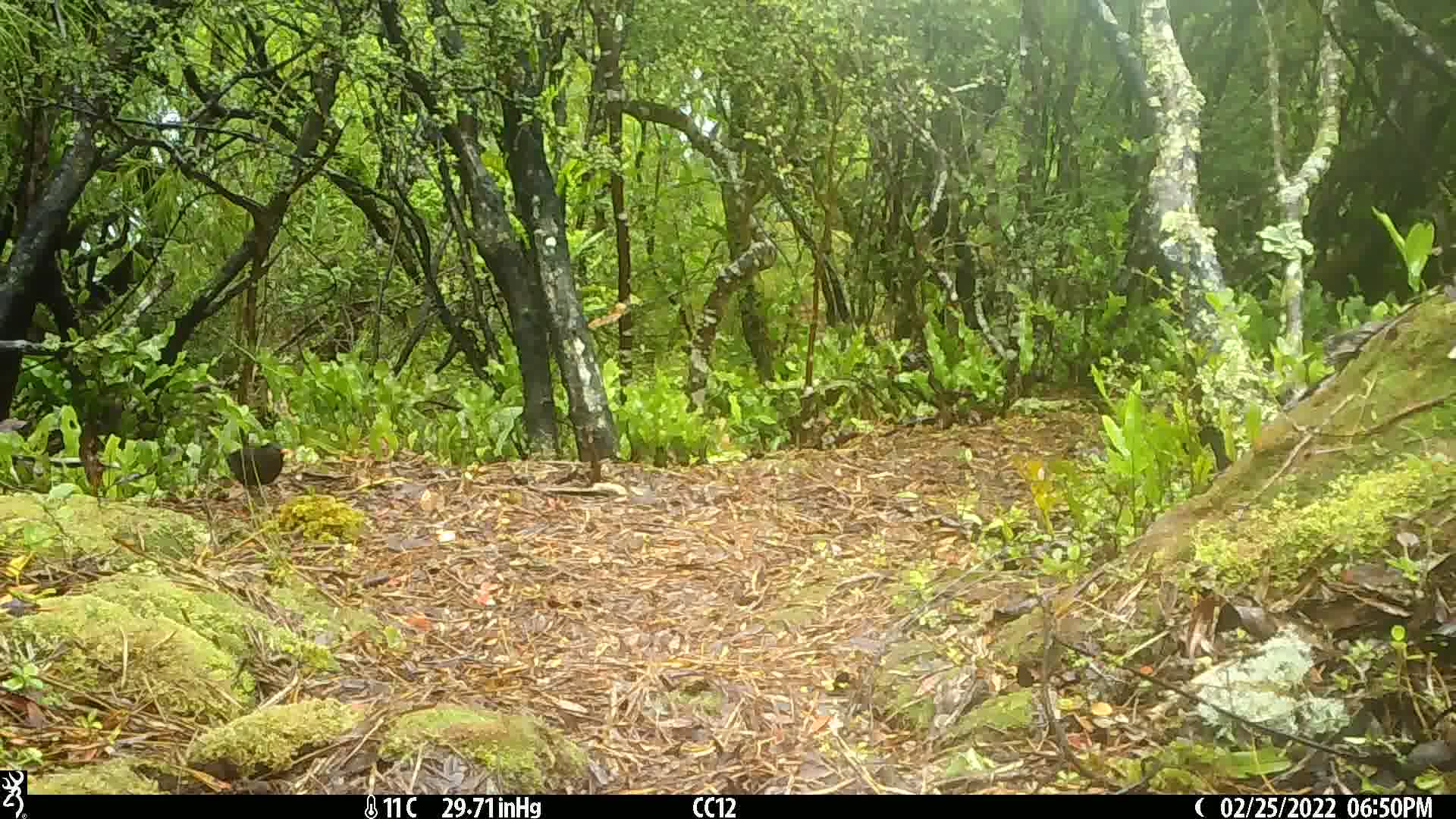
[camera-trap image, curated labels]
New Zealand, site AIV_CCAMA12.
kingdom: Animalia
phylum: Chordata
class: Aves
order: Passeriformes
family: Turdidae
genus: Turdus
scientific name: Turdus merula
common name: eurasian blackbird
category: blackbird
Blackbird (eurasian blackbird) (Turdus merula).